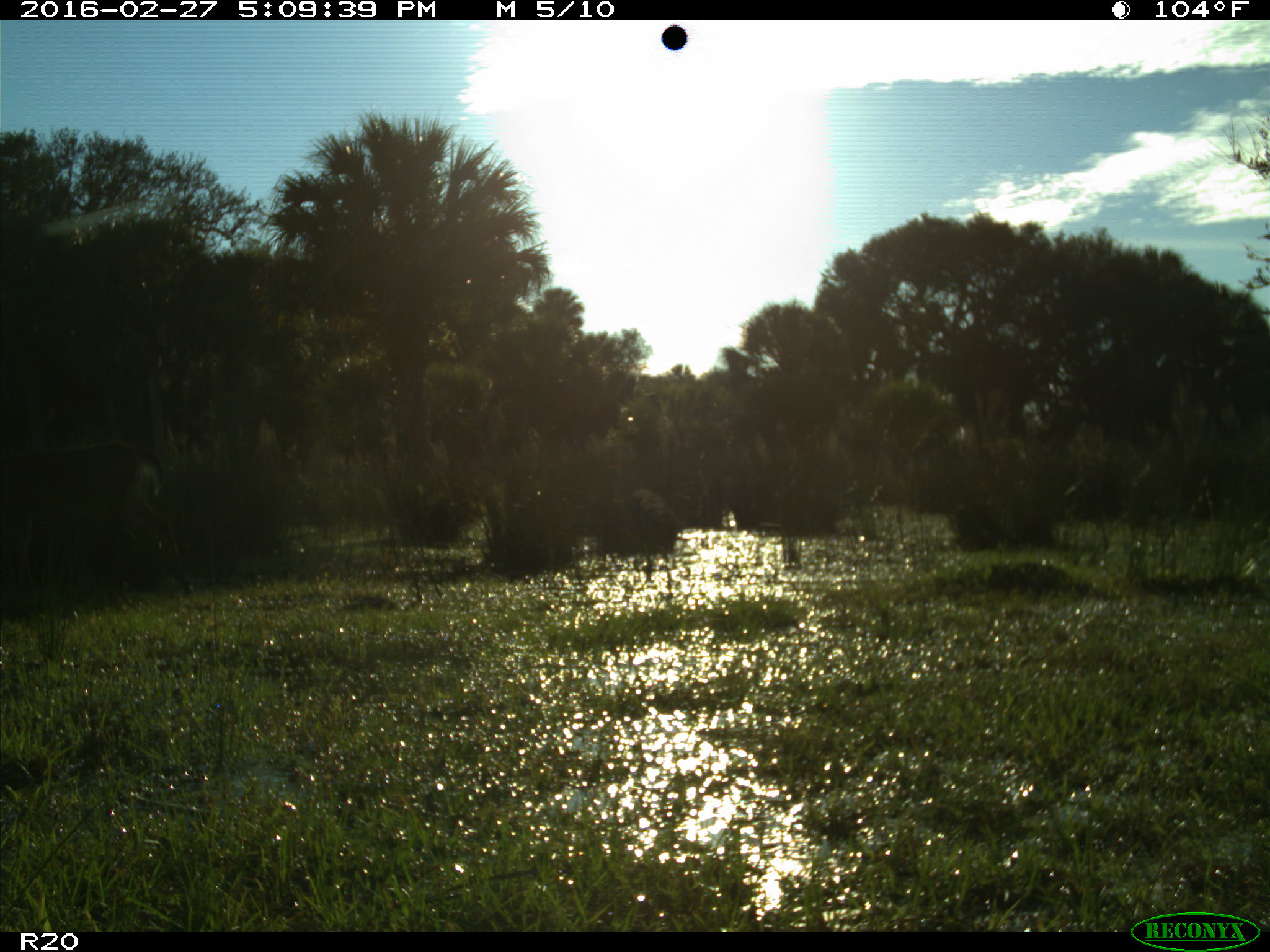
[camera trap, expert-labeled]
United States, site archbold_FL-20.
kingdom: Animalia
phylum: Chordata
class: Mammalia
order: Artiodactyla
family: Cervidae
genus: Odocoileus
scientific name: Odocoileus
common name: deer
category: unidentified deer